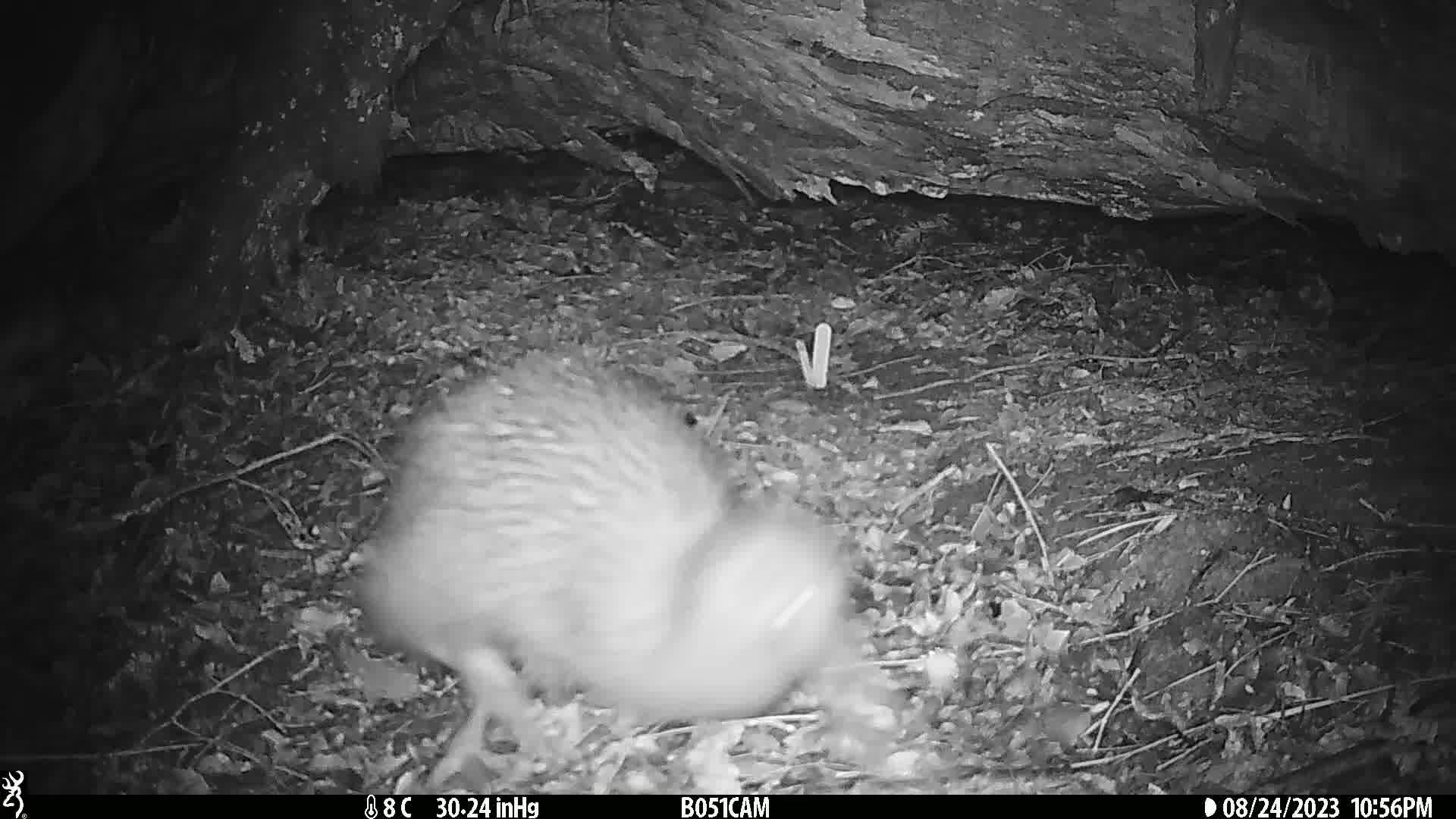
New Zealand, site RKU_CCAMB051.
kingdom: Animalia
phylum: Chordata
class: Aves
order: Apterygiformes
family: Apterygidae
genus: Apteryx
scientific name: Apteryx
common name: kiwi